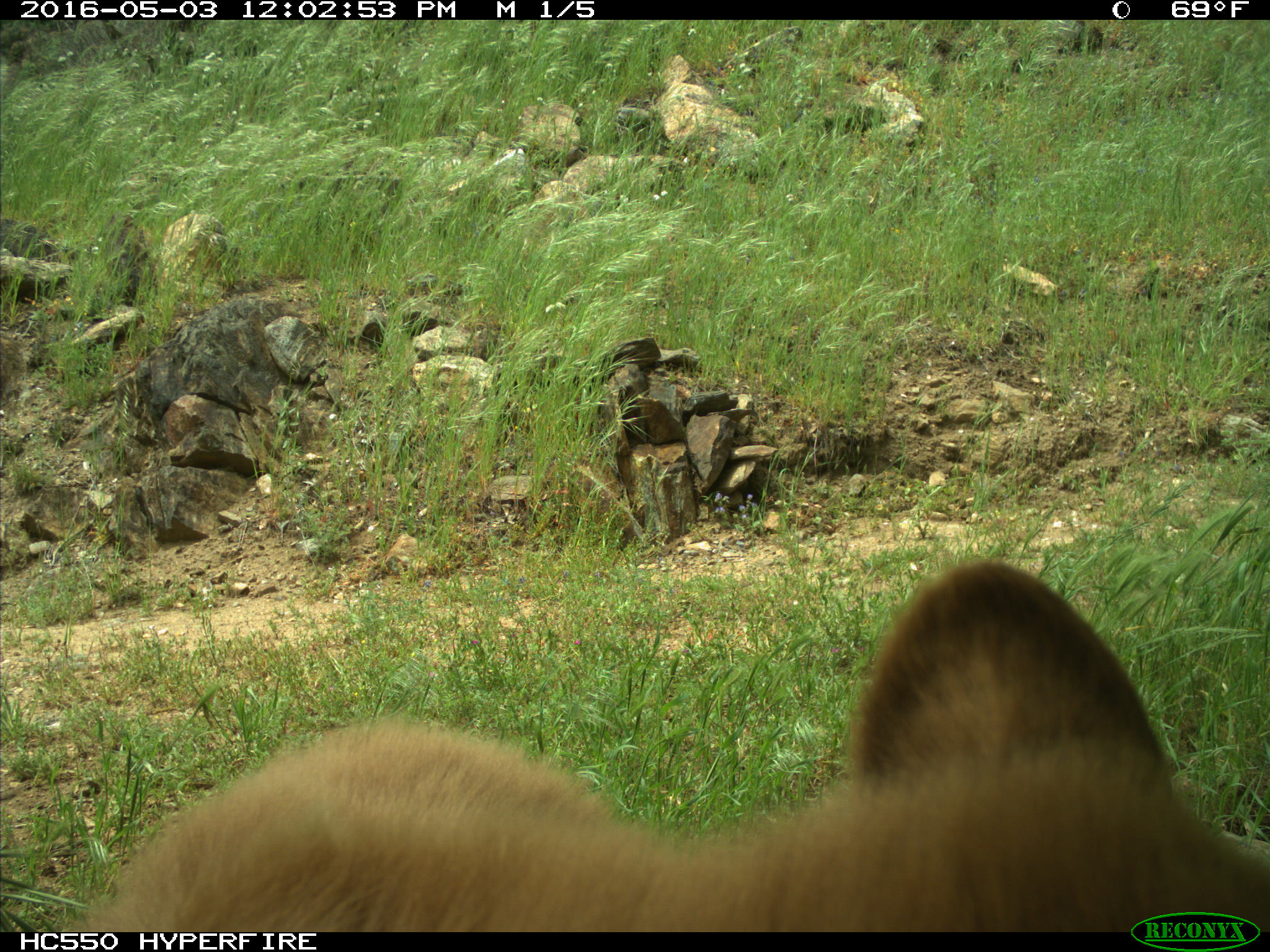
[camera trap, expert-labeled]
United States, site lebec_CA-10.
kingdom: Animalia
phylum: Chordata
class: Mammalia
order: Carnivora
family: Ursidae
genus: Ursus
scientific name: Ursus americanus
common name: american black bear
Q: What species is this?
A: Ursus americanus (american black bear).